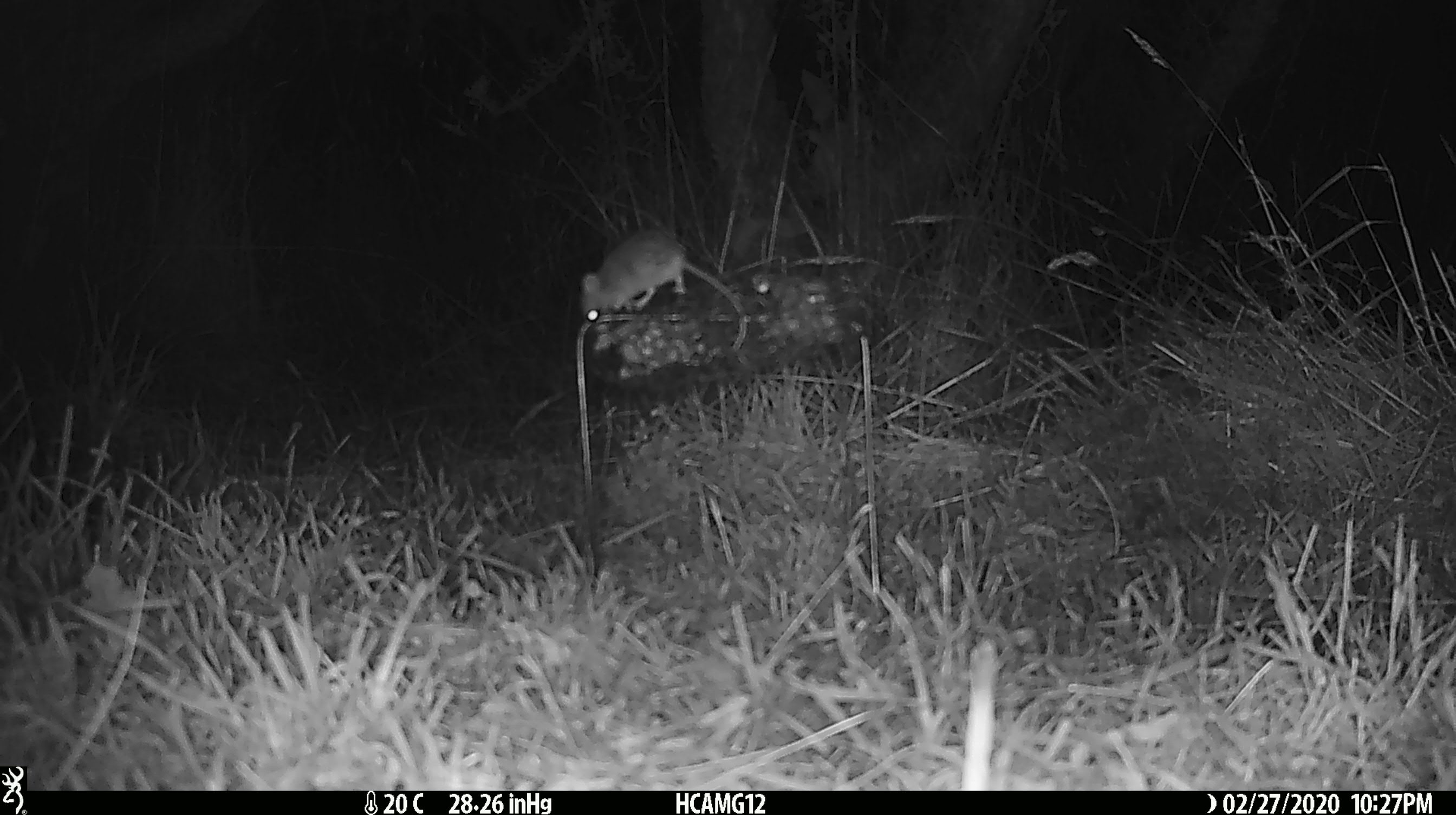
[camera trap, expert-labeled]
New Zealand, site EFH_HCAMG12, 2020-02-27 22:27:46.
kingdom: Animalia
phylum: Chordata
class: Mammalia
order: Rodentia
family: Muridae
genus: Mus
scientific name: Mus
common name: mouse